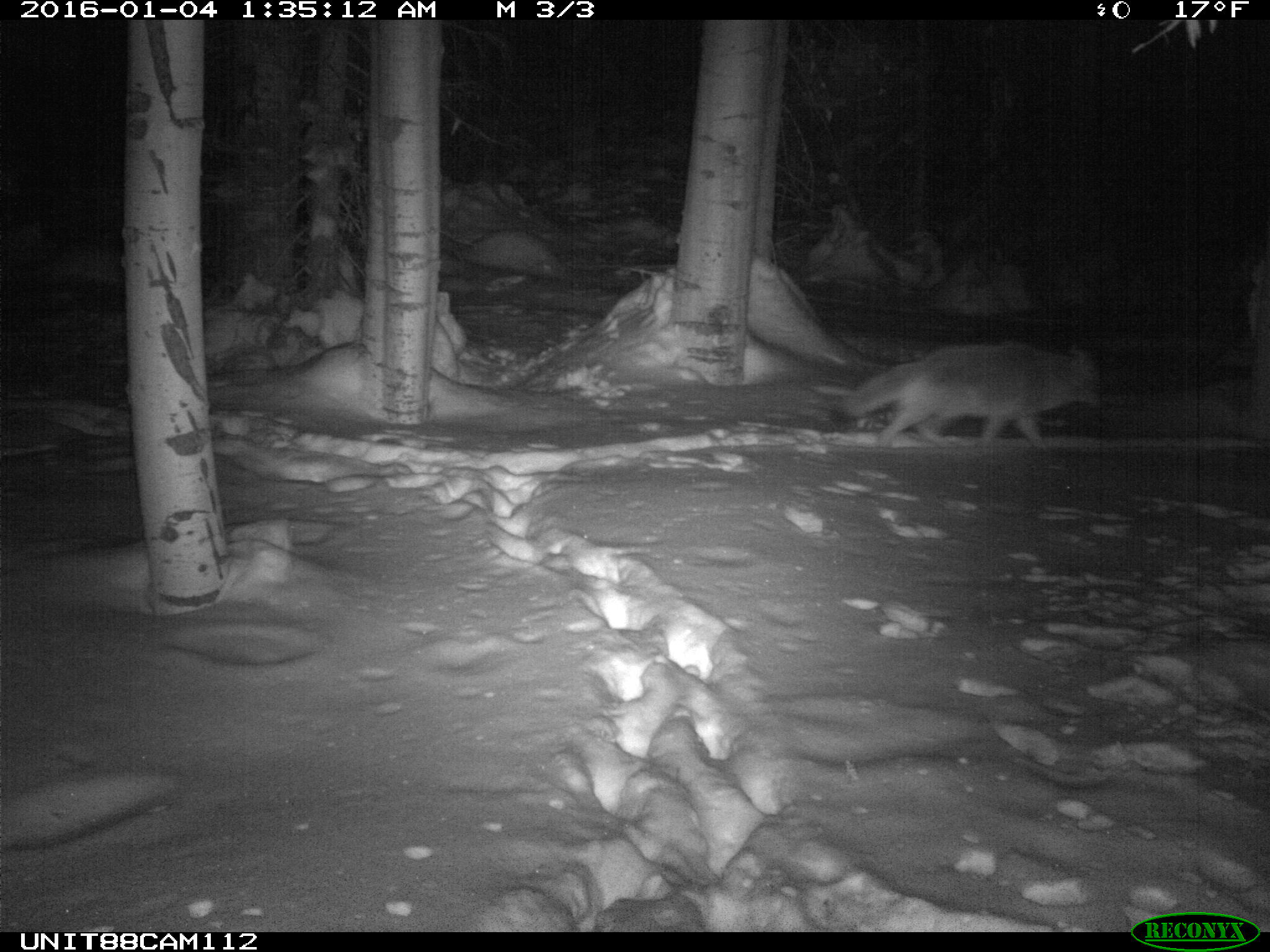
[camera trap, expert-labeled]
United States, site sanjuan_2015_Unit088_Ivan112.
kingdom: Animalia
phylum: Chordata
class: Mammalia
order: Carnivora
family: Canidae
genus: Canis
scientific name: Canis latrans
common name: coyote